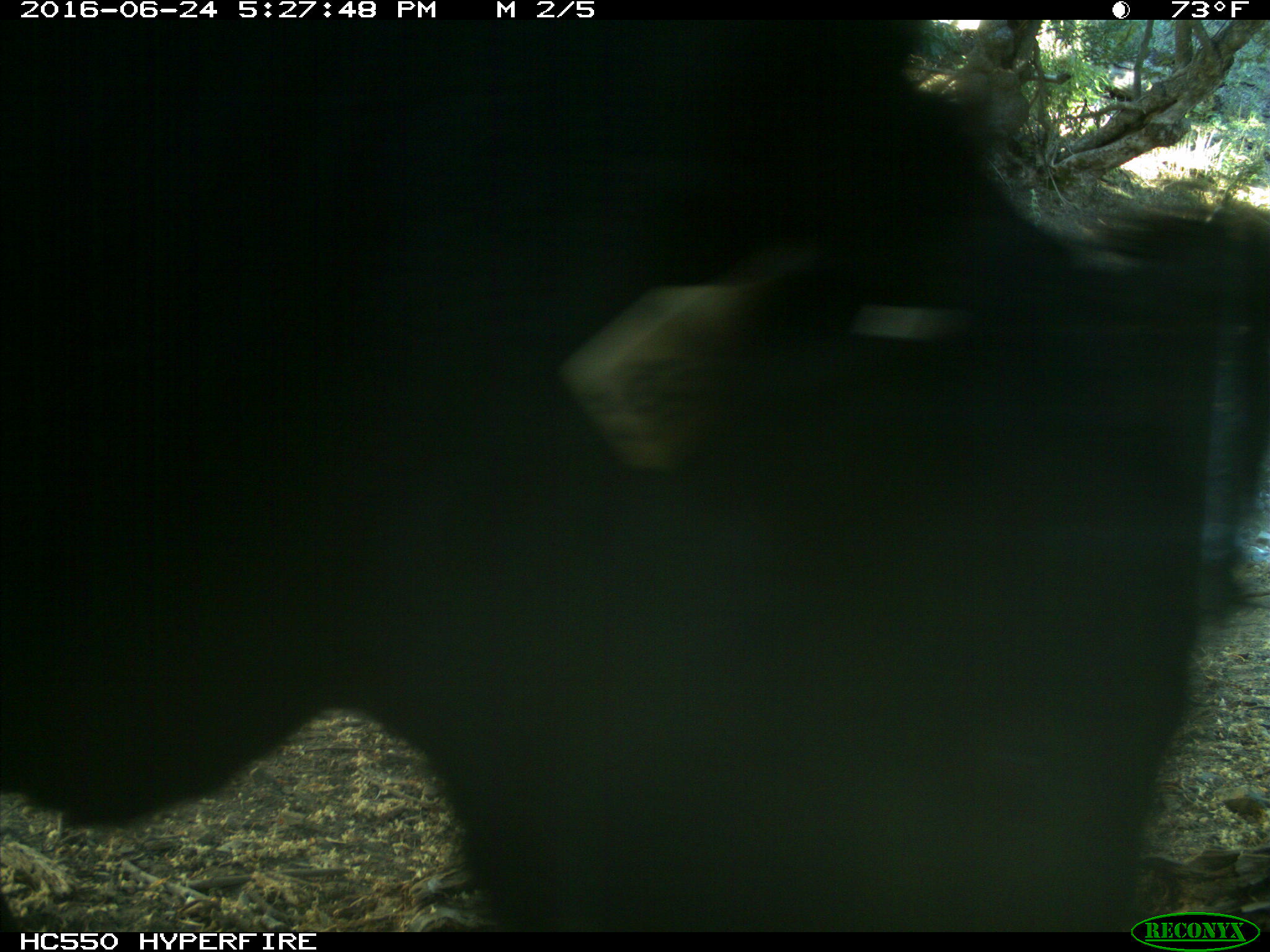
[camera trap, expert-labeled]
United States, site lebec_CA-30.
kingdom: Animalia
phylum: Chordata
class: Mammalia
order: Artiodactyla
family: Bovidae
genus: Bos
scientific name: Bos taurus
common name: domestic cow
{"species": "Bos taurus (domestic cow)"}